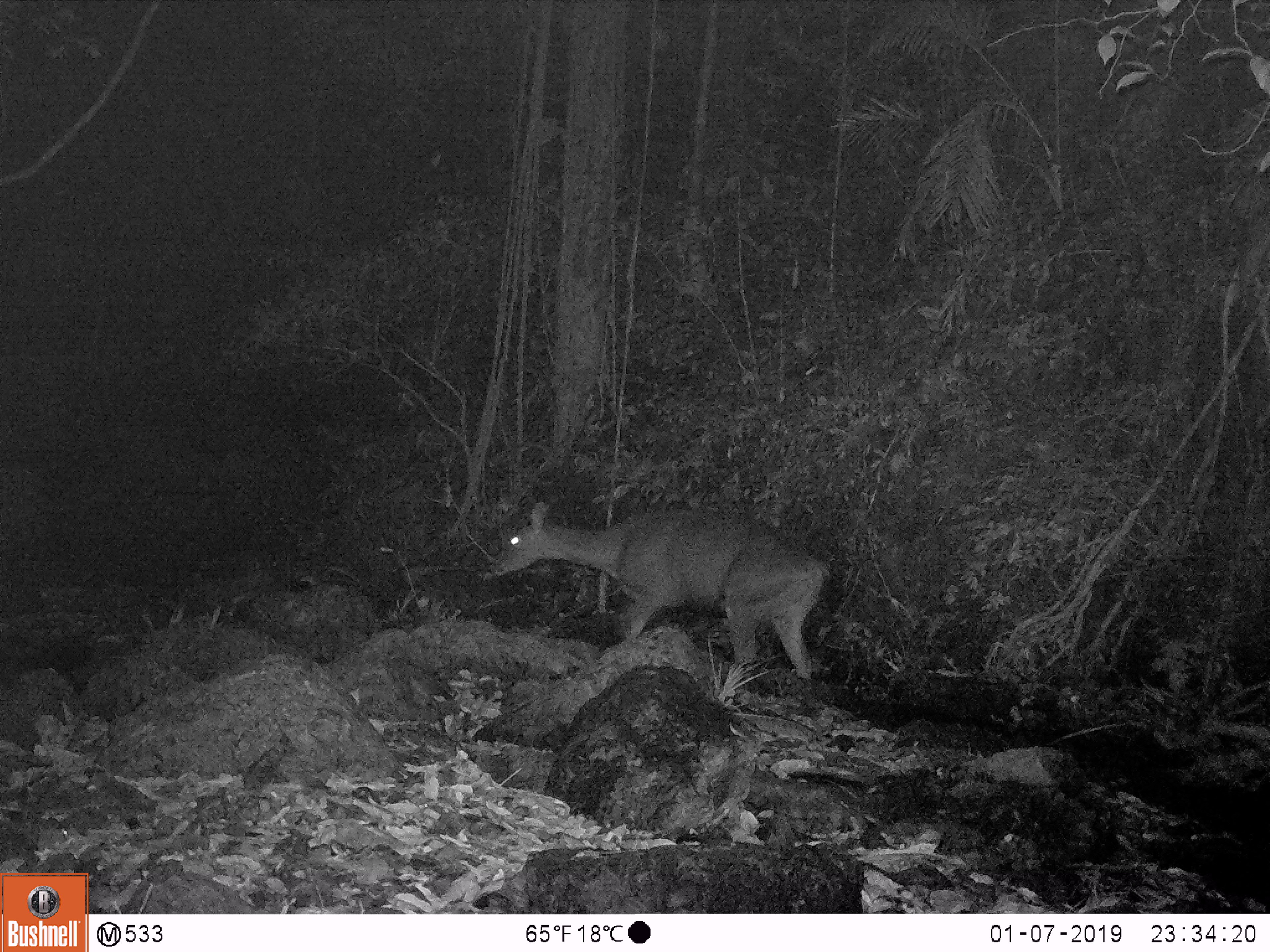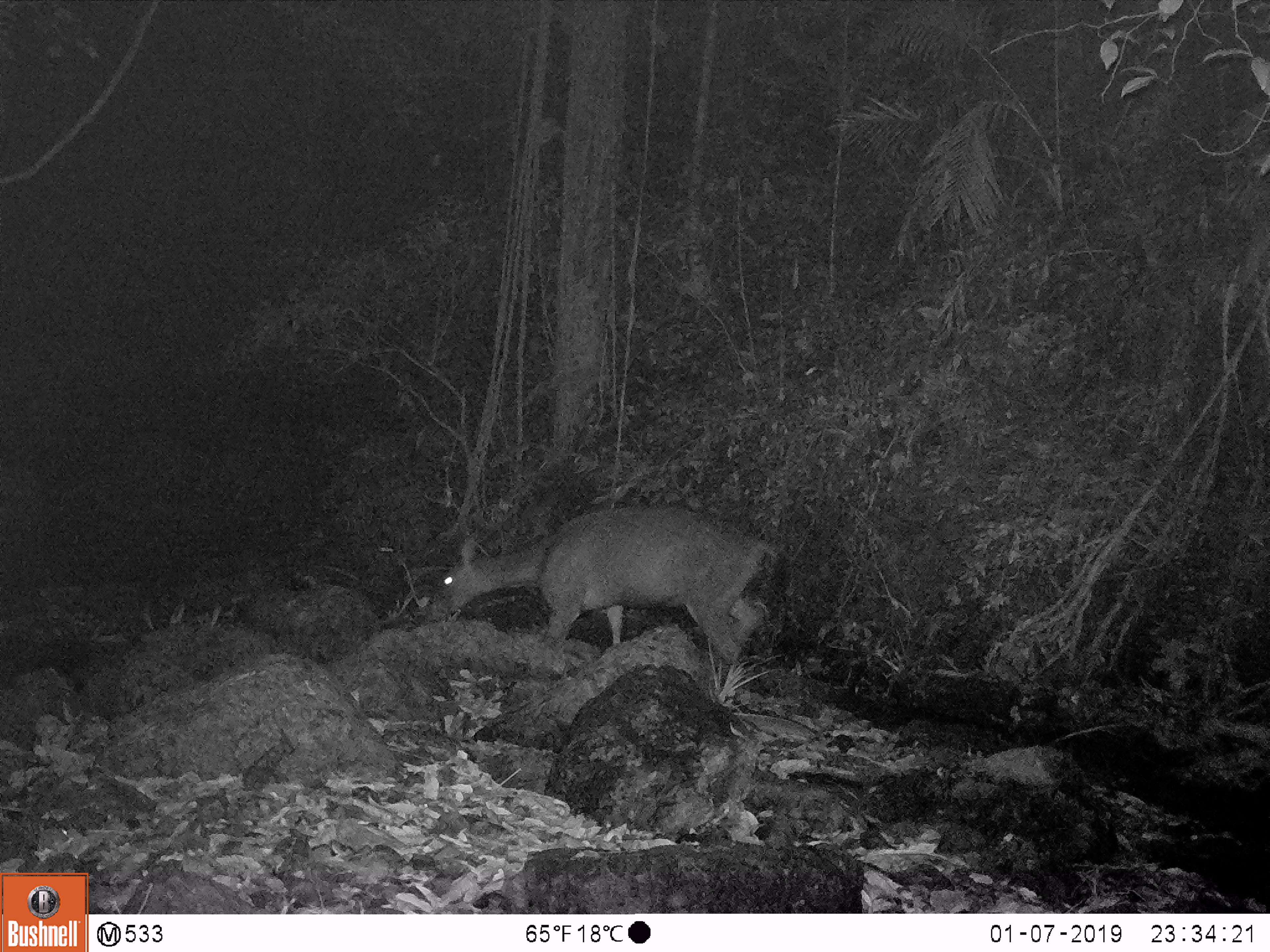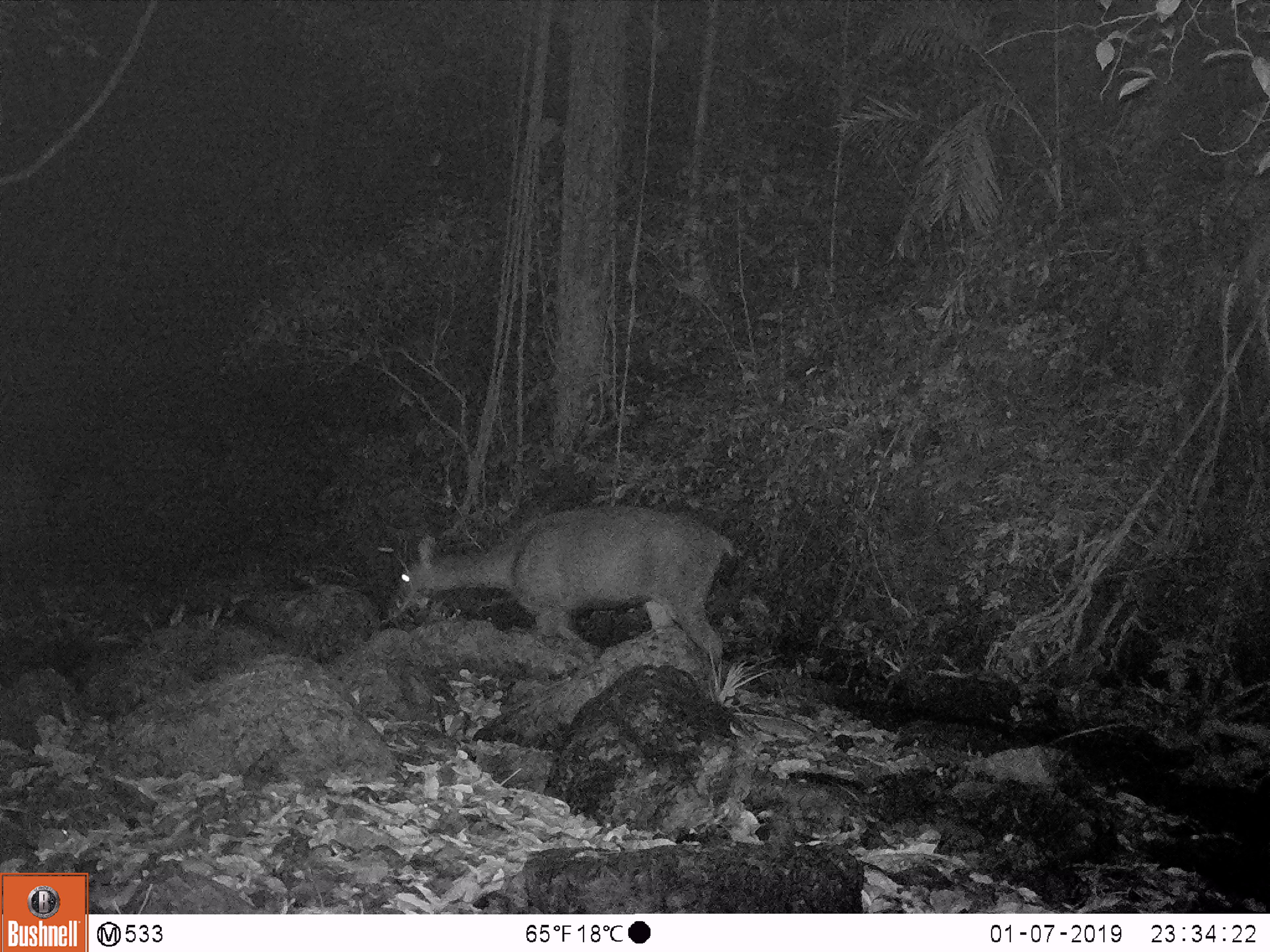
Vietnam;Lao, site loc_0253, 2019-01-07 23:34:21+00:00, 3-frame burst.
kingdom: Animalia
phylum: Chordata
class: Mammalia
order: Artiodactyla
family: Cervidae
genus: Rusa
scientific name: Rusa unicolor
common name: sambar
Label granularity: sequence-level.